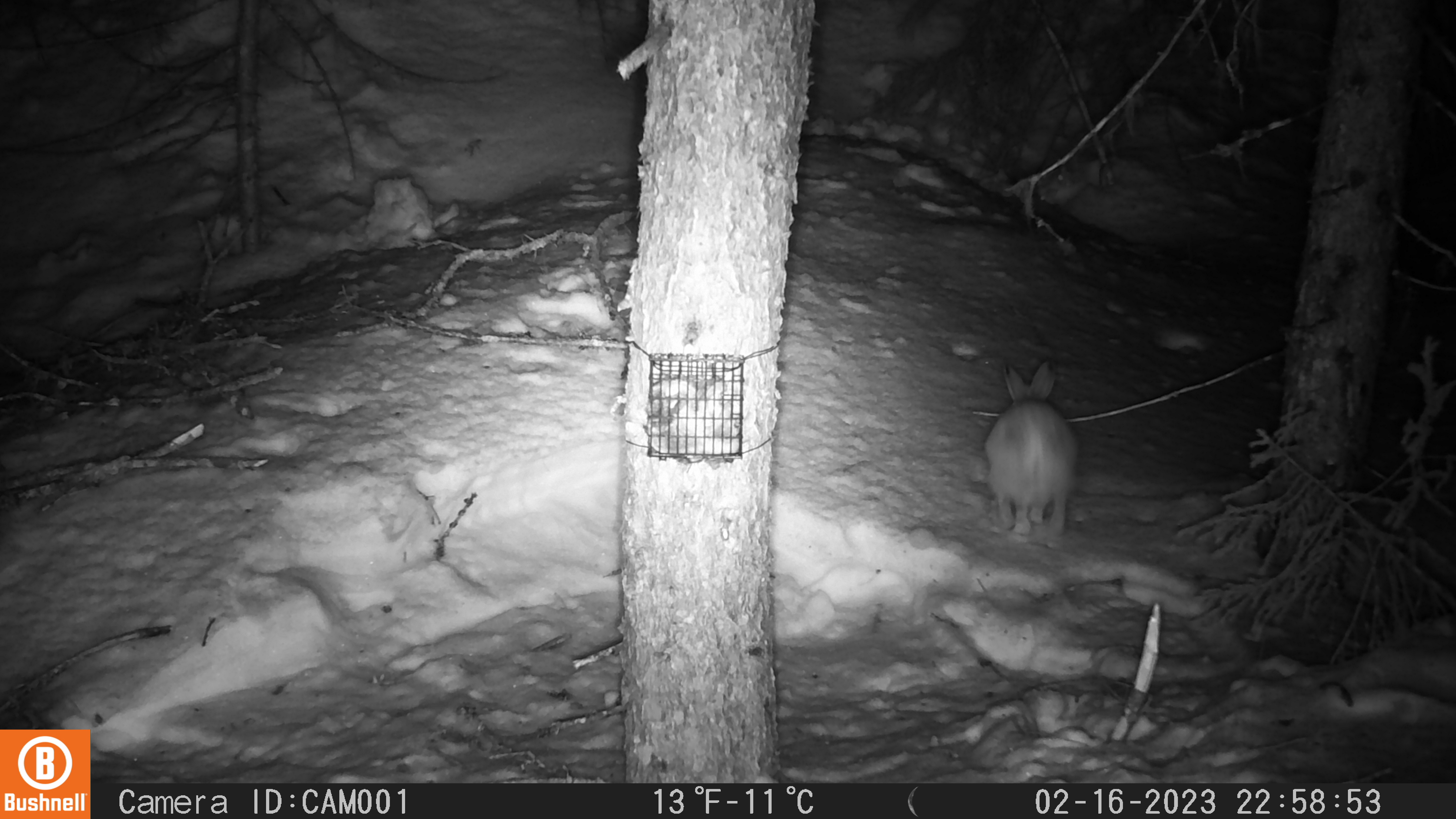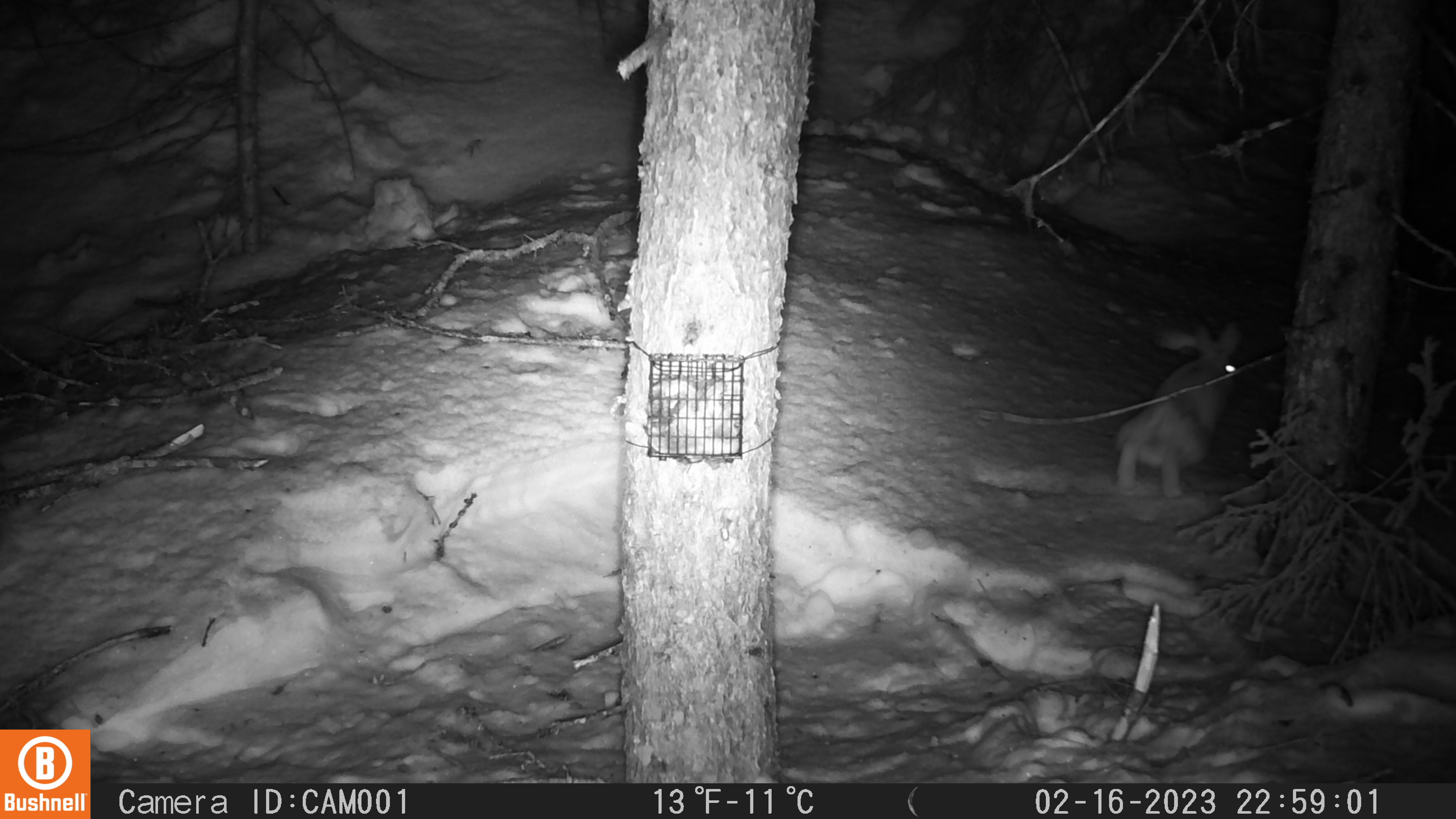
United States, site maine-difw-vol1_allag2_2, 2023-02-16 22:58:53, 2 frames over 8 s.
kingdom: Animalia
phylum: Chordata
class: Mammalia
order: Lagomorpha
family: Leporidae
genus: Lepus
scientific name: Lepus americanus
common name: snowshoe hare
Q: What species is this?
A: Snowshoe hare (Lepus americanus).